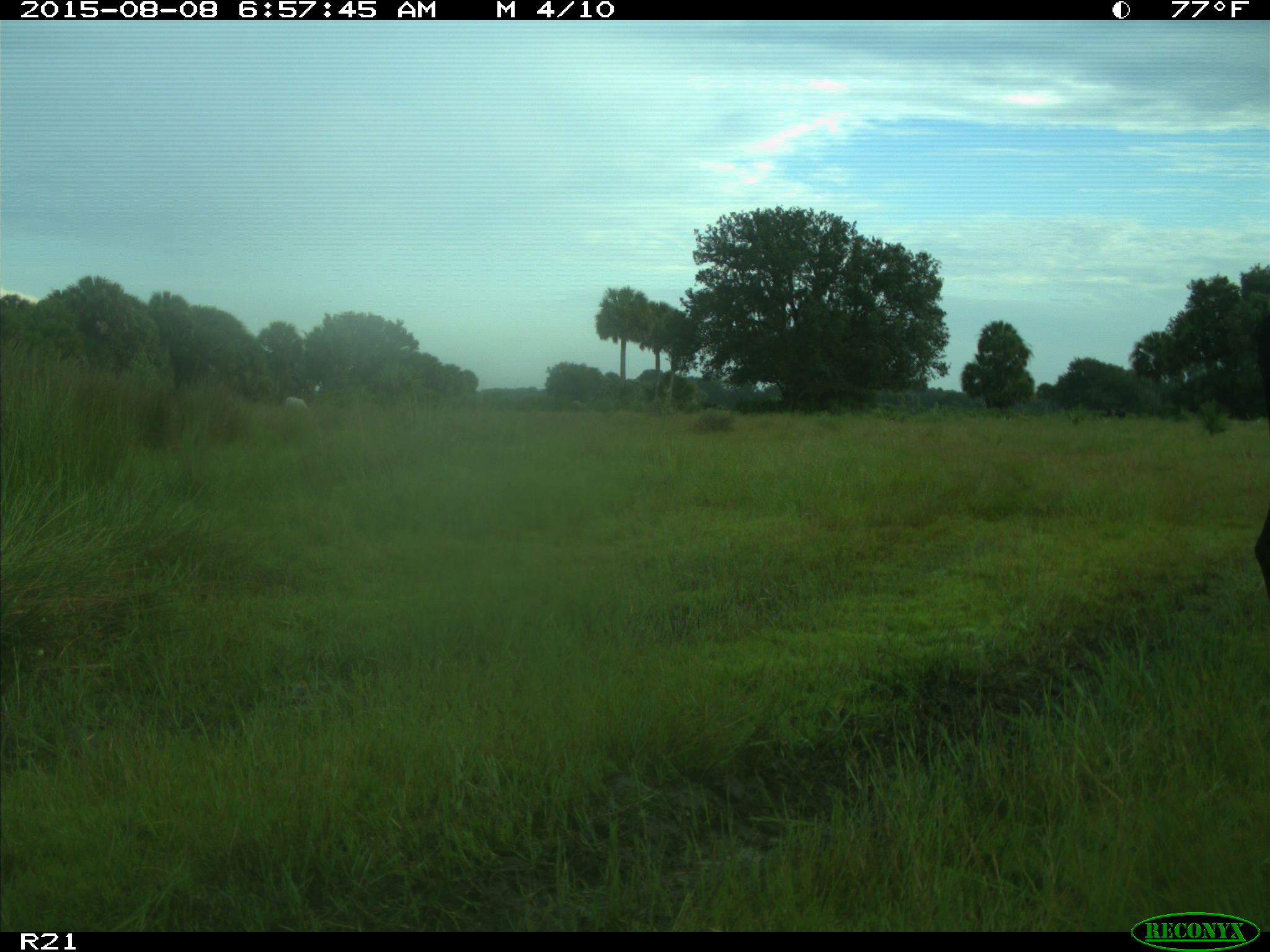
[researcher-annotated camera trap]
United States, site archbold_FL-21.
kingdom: Animalia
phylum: Chordata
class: Mammalia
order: Artiodactyla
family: Bovidae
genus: Bos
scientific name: Bos taurus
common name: domestic cow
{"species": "Bos taurus (domestic cow)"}